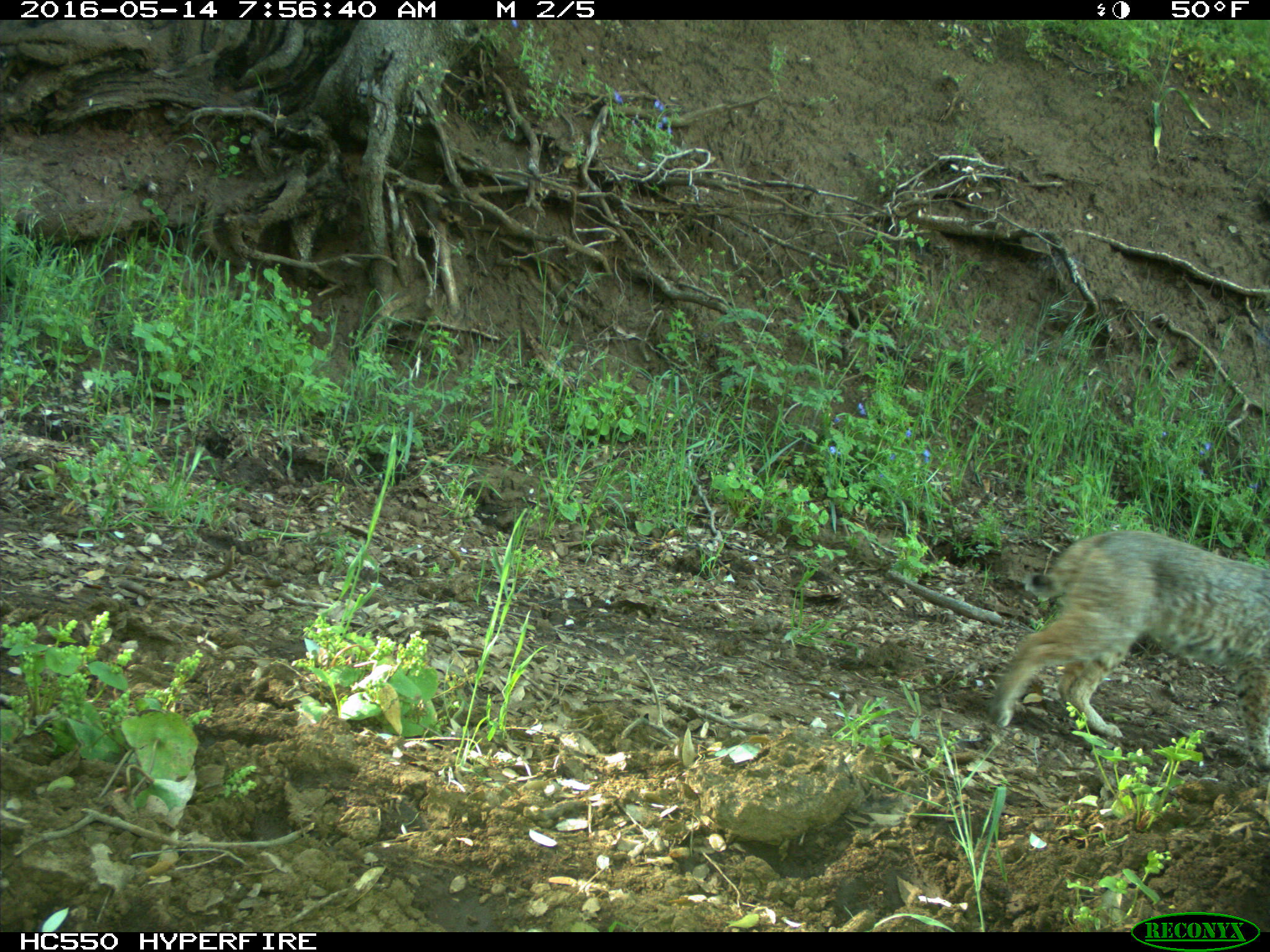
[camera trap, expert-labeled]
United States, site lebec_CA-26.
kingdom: Animalia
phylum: Chordata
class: Mammalia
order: Carnivora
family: Felidae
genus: Lynx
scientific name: Lynx rufus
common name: bobcat